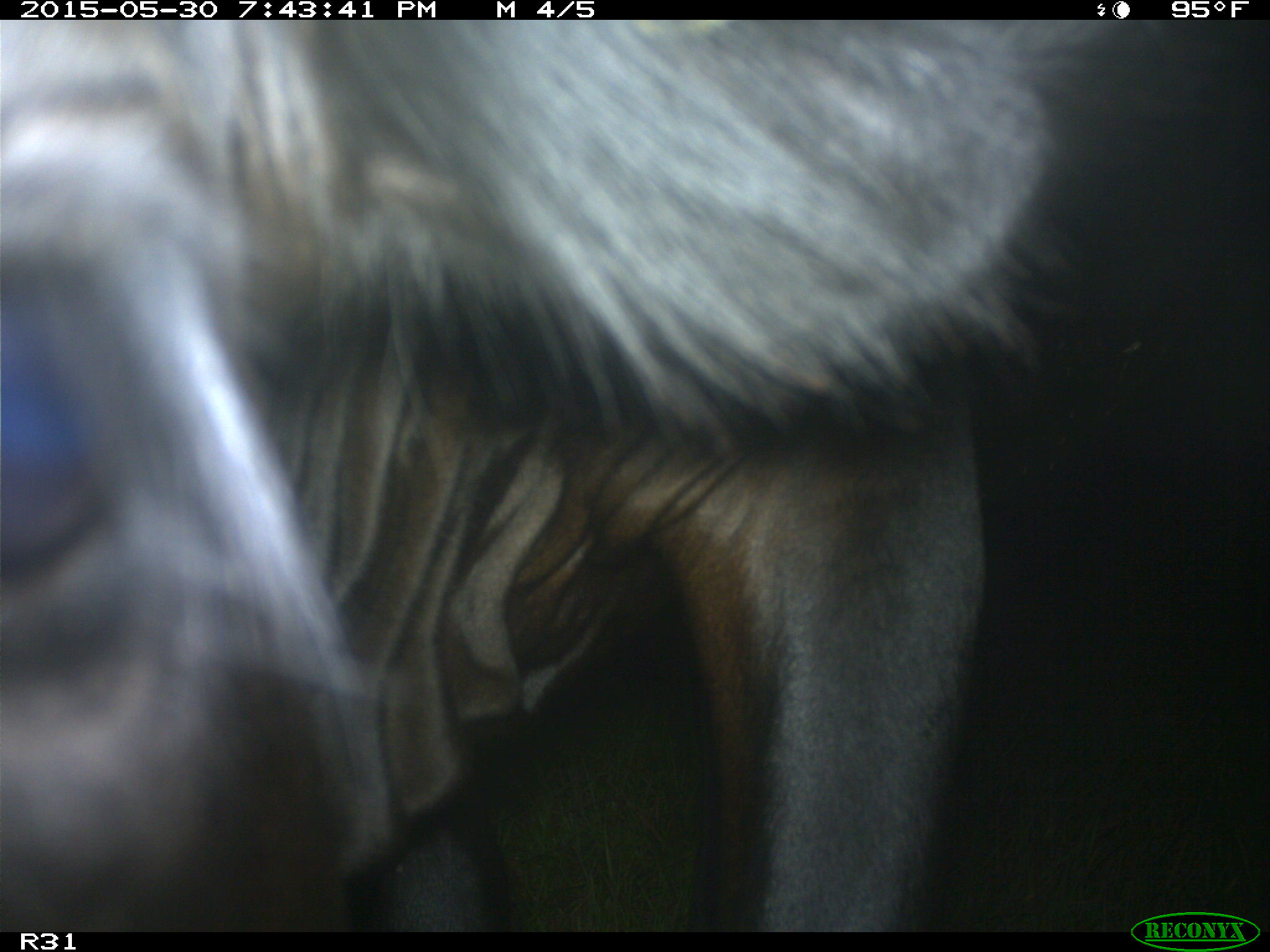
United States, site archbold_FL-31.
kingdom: Animalia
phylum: Chordata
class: Mammalia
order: Artiodactyla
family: Bovidae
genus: Bos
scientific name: Bos taurus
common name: domestic cow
Bos taurus (domestic cow).